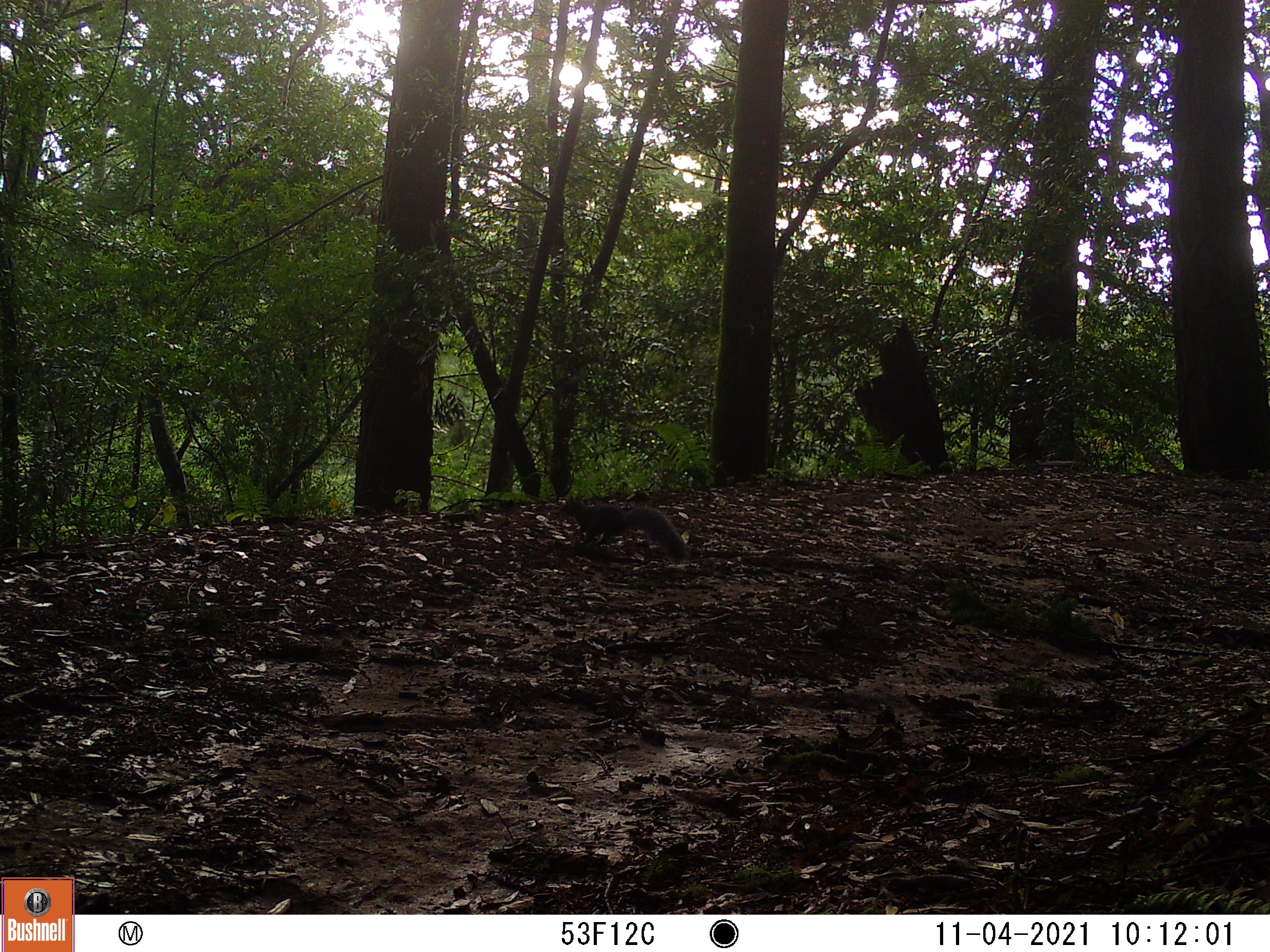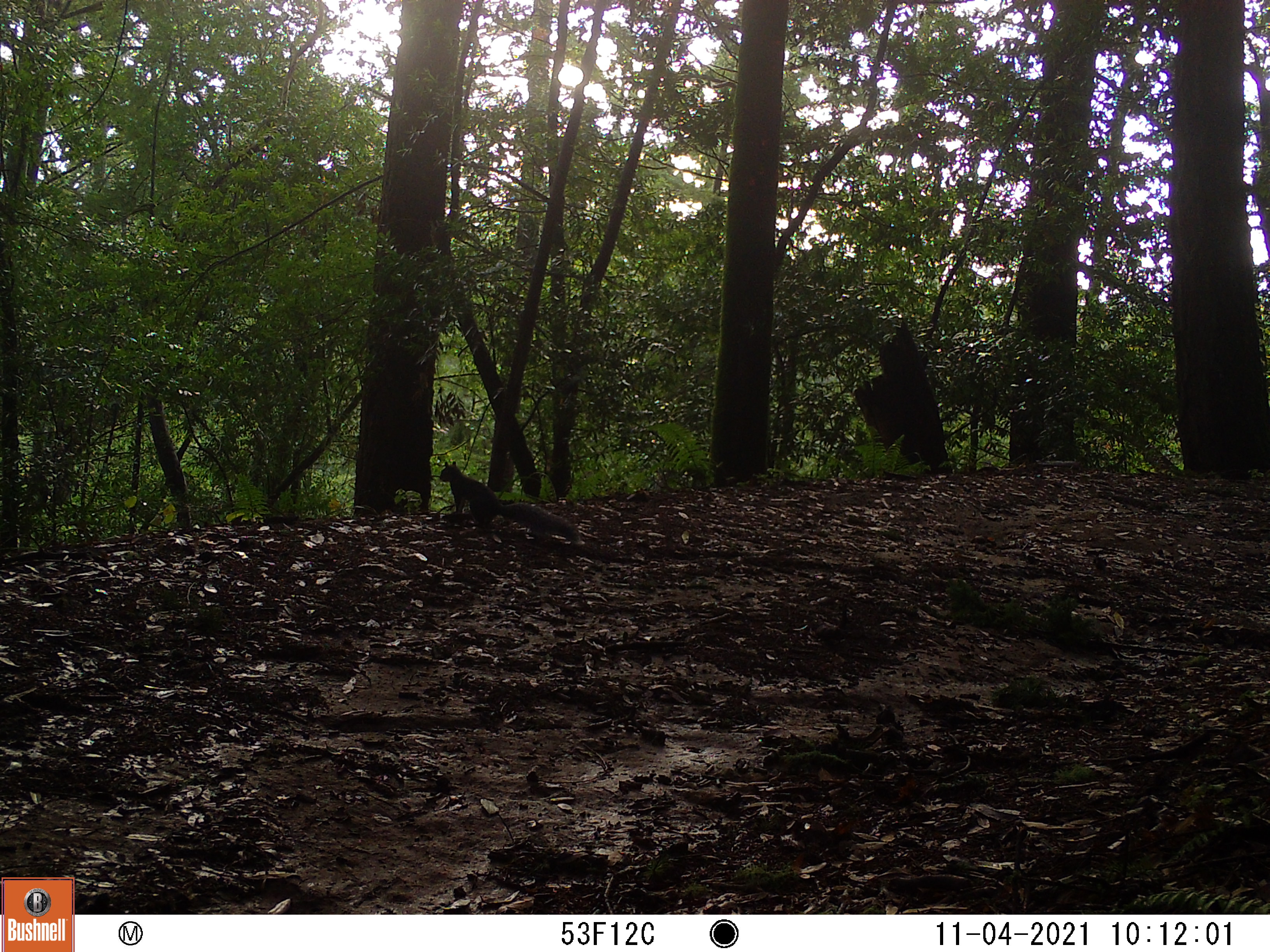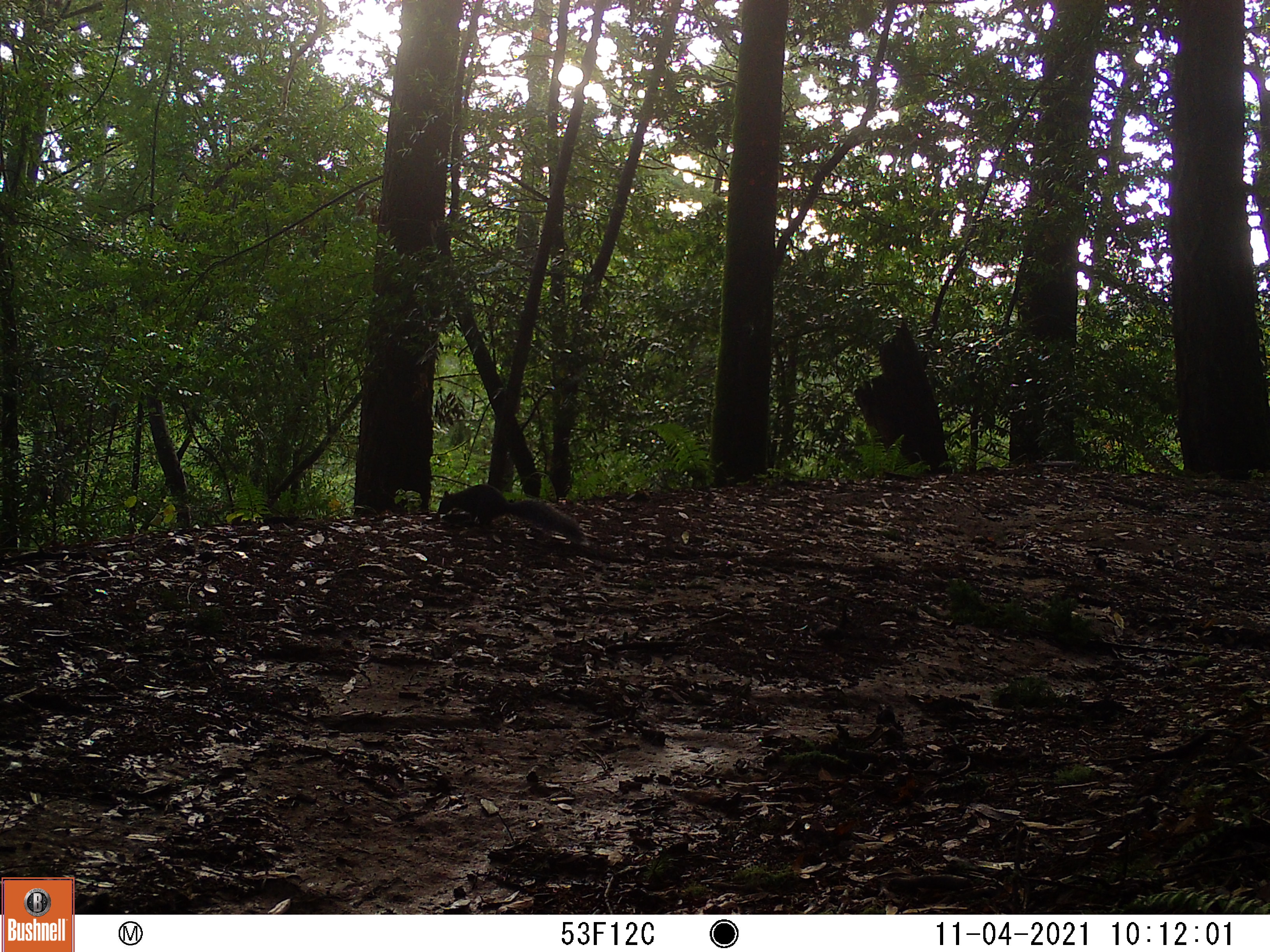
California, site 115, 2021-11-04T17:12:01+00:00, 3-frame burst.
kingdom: Animalia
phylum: Chordata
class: Mammalia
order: Rodentia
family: Sciuridae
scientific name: Sciuridae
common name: squirrel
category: unknown squirrel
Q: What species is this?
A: Unknown squirrel (squirrel) (Sciuridae).